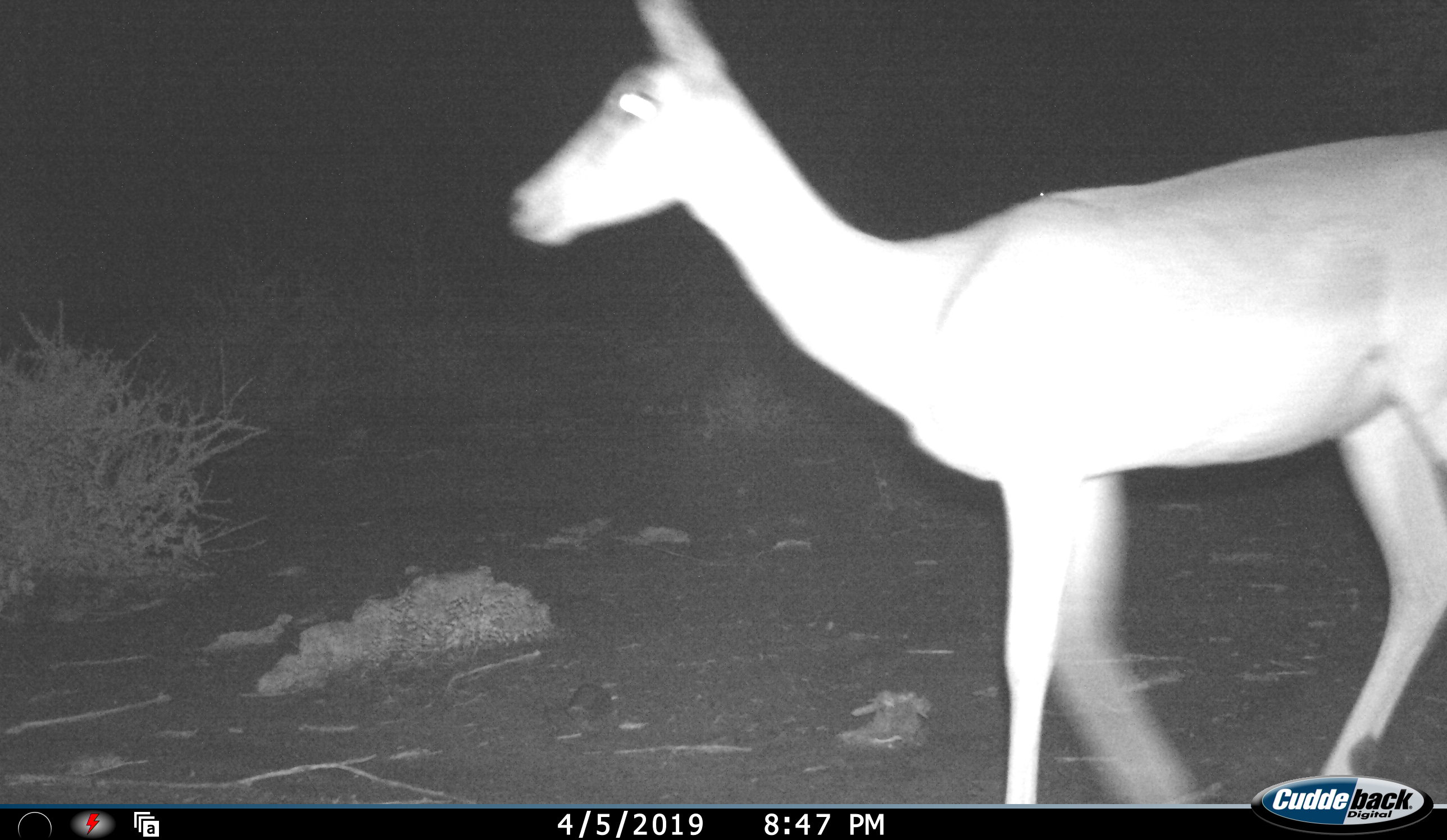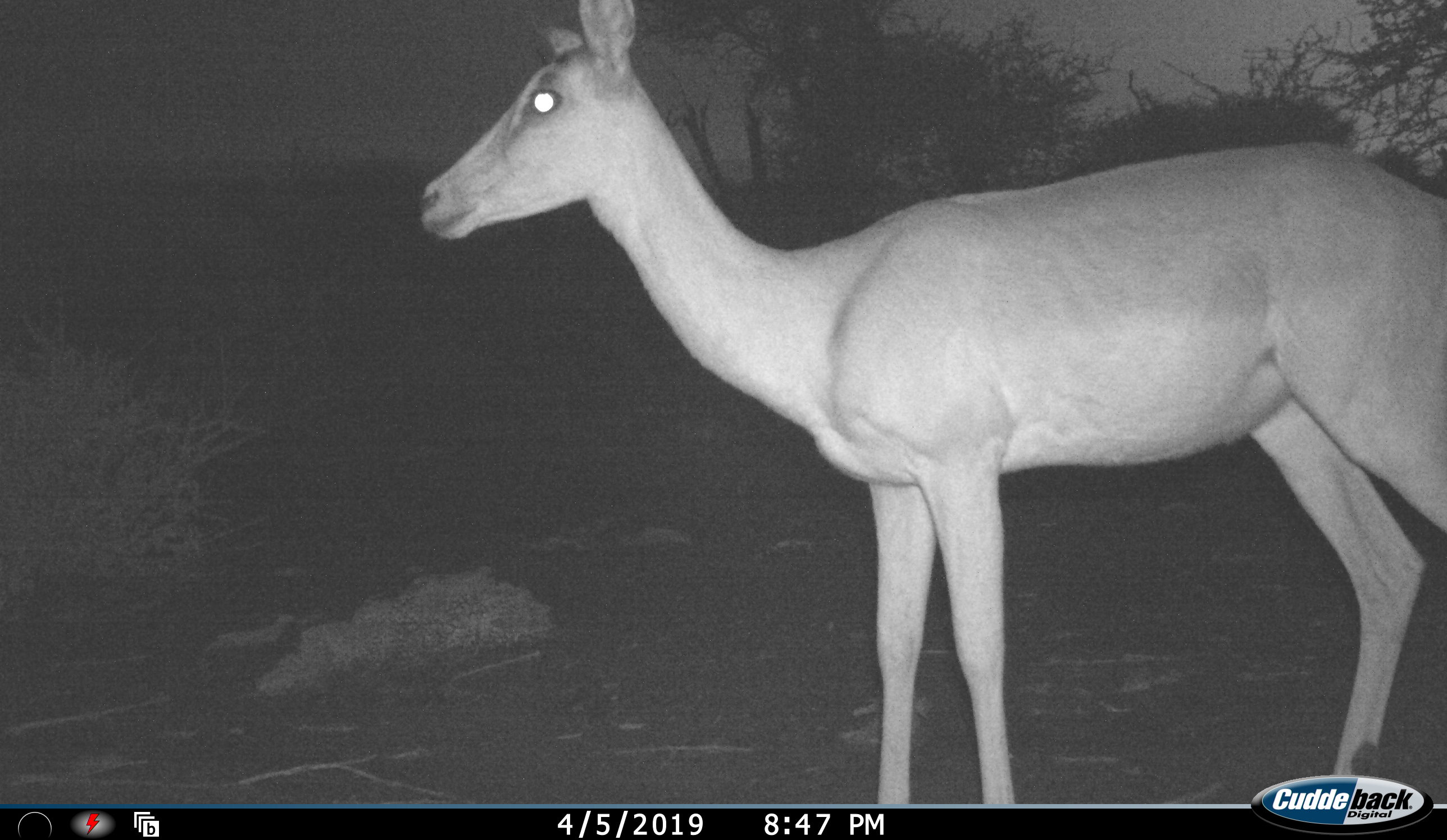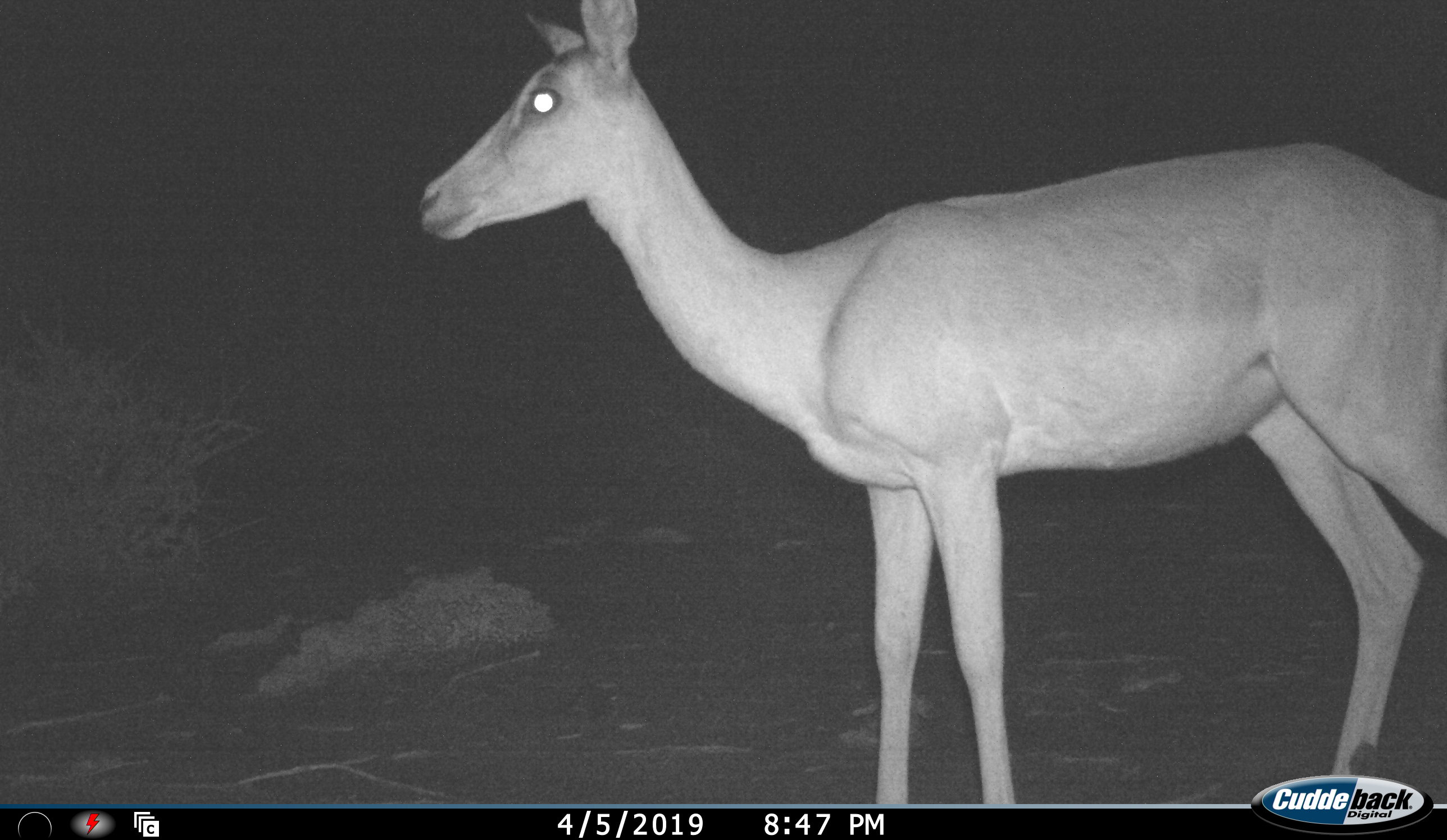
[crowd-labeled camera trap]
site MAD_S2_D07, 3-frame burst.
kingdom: Animalia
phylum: Chordata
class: Mammalia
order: Artiodactyla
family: Bovidae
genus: Aepyceros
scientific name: Aepyceros melampus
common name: impala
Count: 1.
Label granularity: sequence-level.